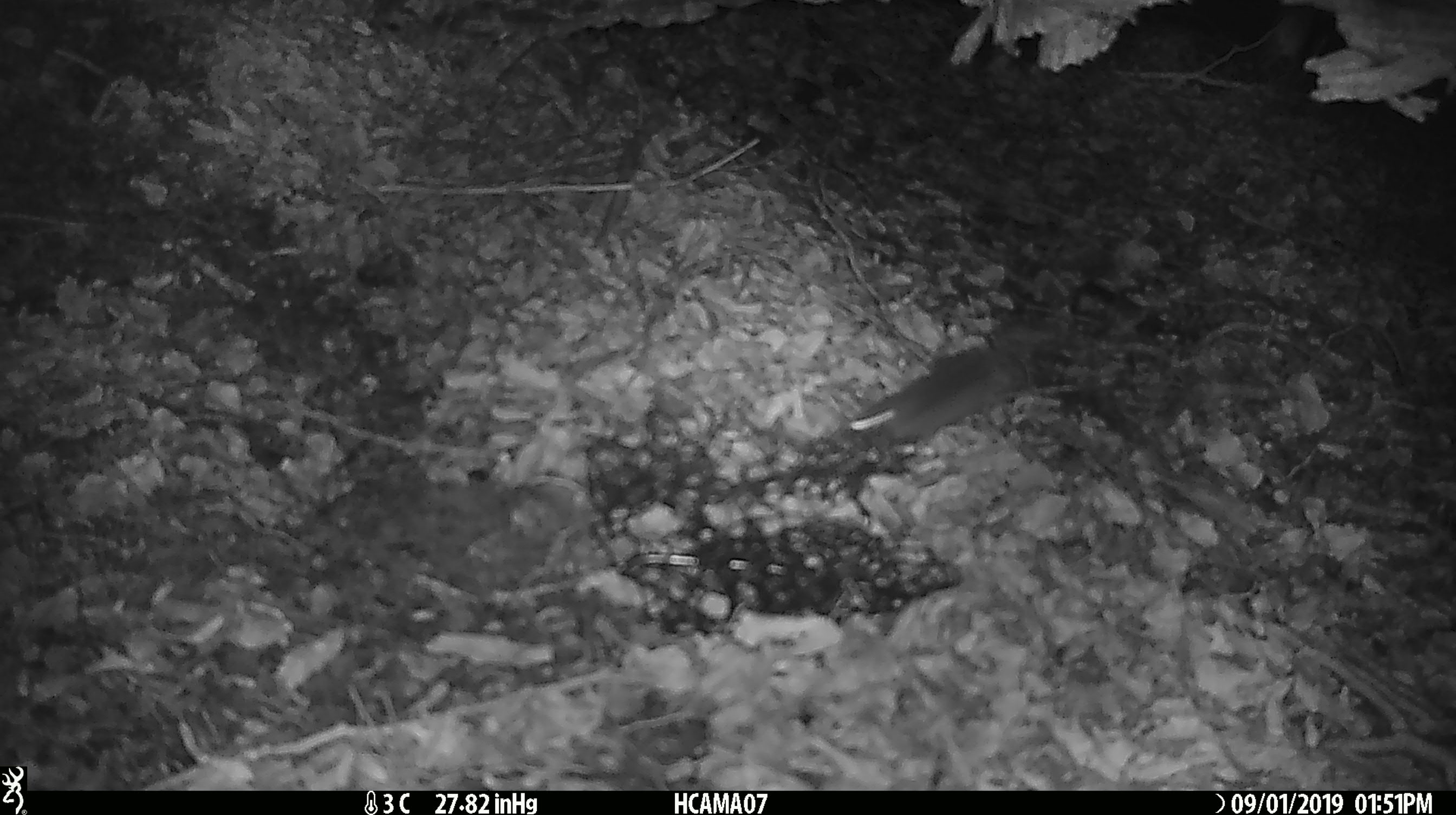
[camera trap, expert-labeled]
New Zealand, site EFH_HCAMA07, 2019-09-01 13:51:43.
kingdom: Animalia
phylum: Chordata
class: Mammalia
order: Rodentia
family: Muridae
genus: Mus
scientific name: Mus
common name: mouse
Mouse (Mus).